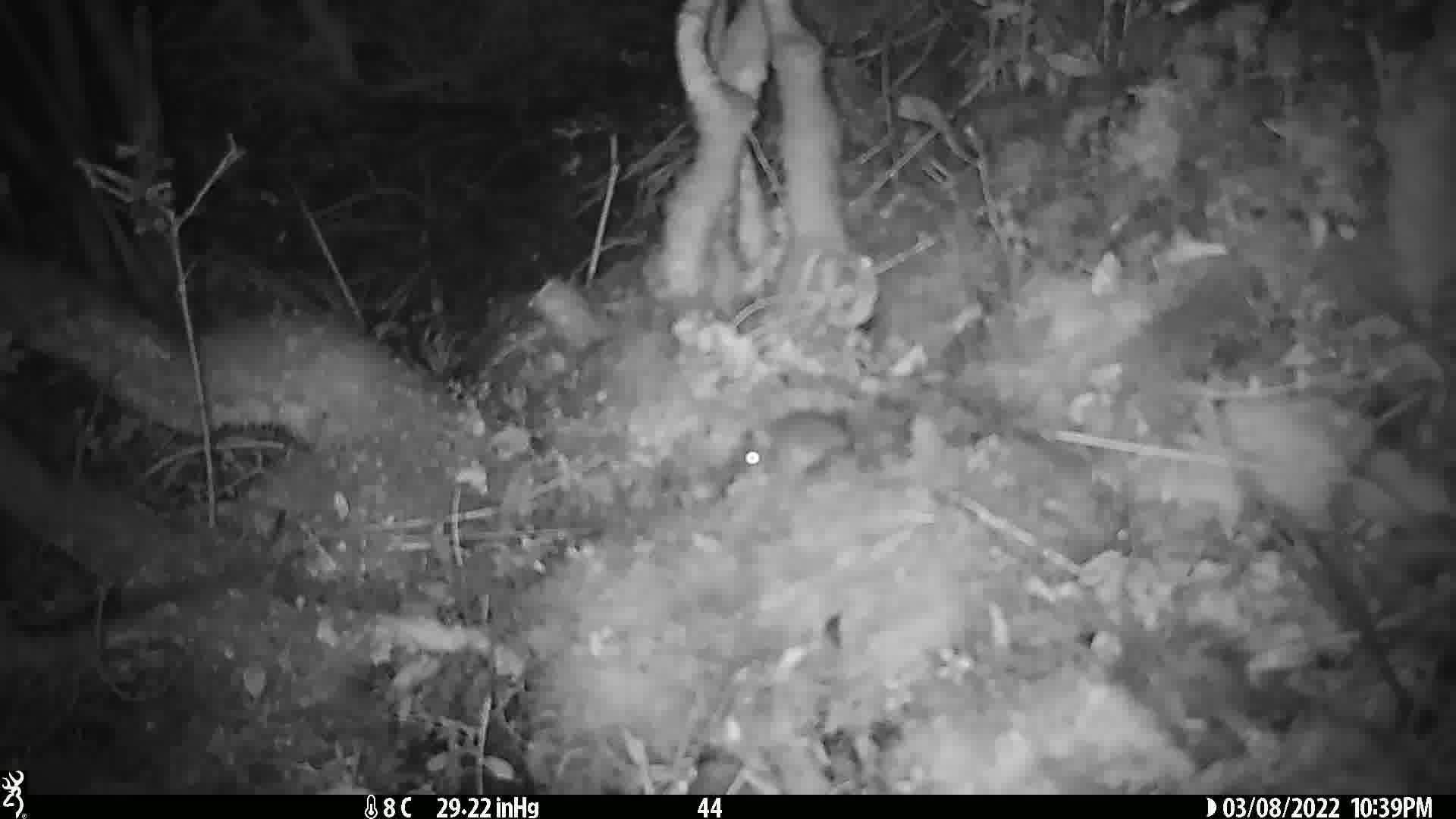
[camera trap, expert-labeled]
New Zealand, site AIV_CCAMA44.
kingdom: Animalia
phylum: Chordata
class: Mammalia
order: Rodentia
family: Muridae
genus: Mus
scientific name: Mus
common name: mouse